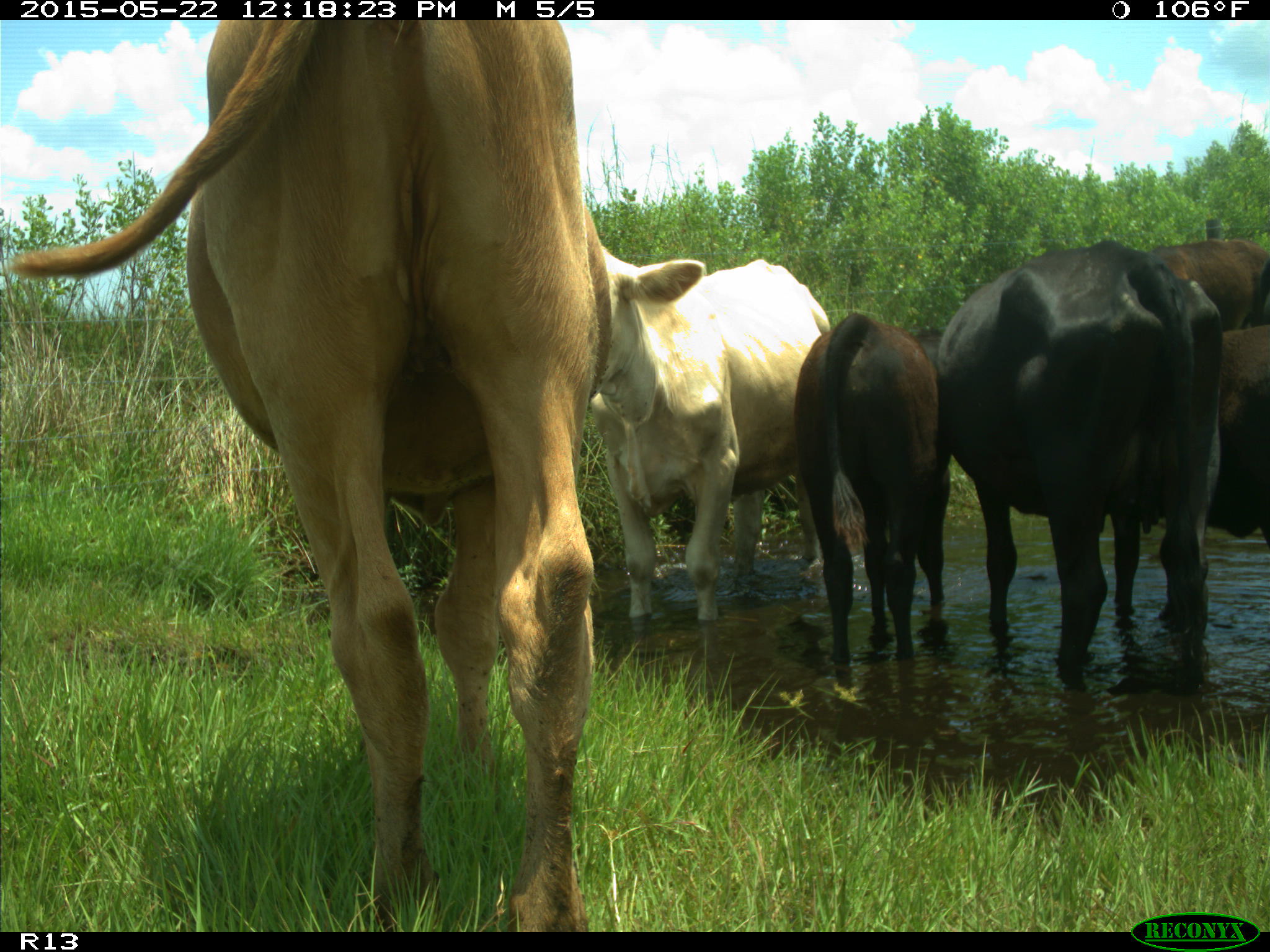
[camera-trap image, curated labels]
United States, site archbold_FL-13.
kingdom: Animalia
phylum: Chordata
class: Mammalia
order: Artiodactyla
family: Bovidae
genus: Bos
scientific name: Bos taurus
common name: domestic cow